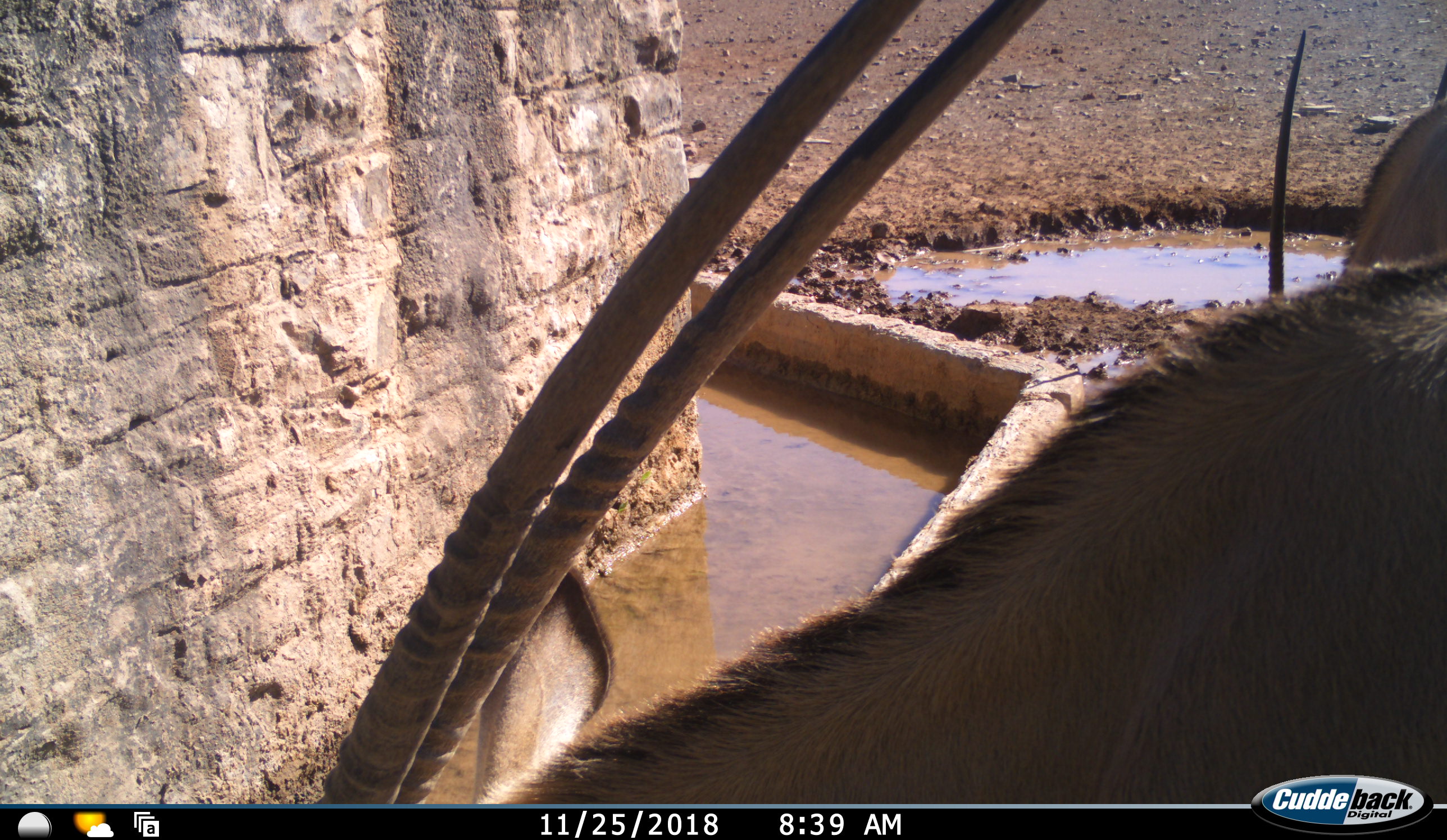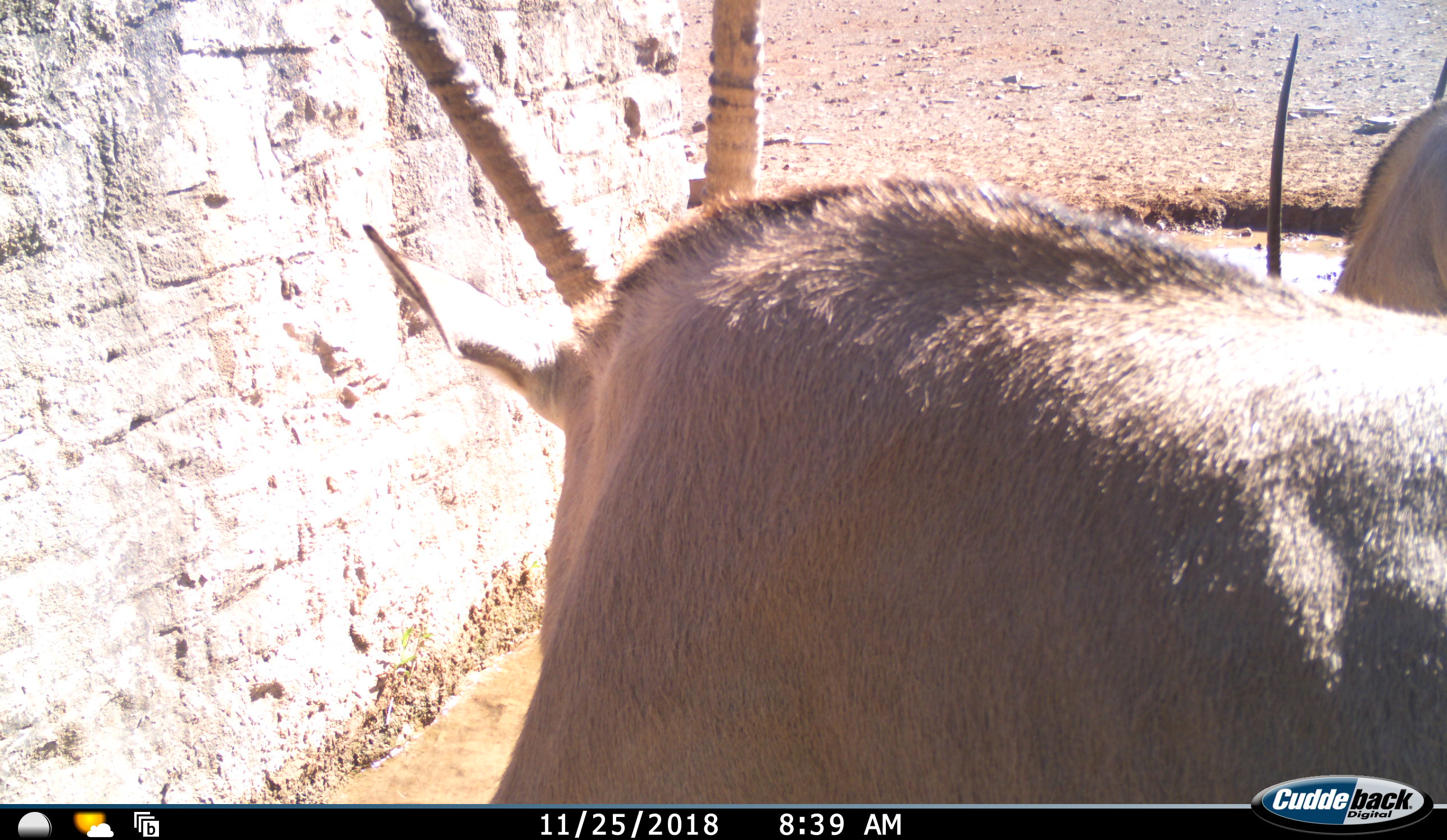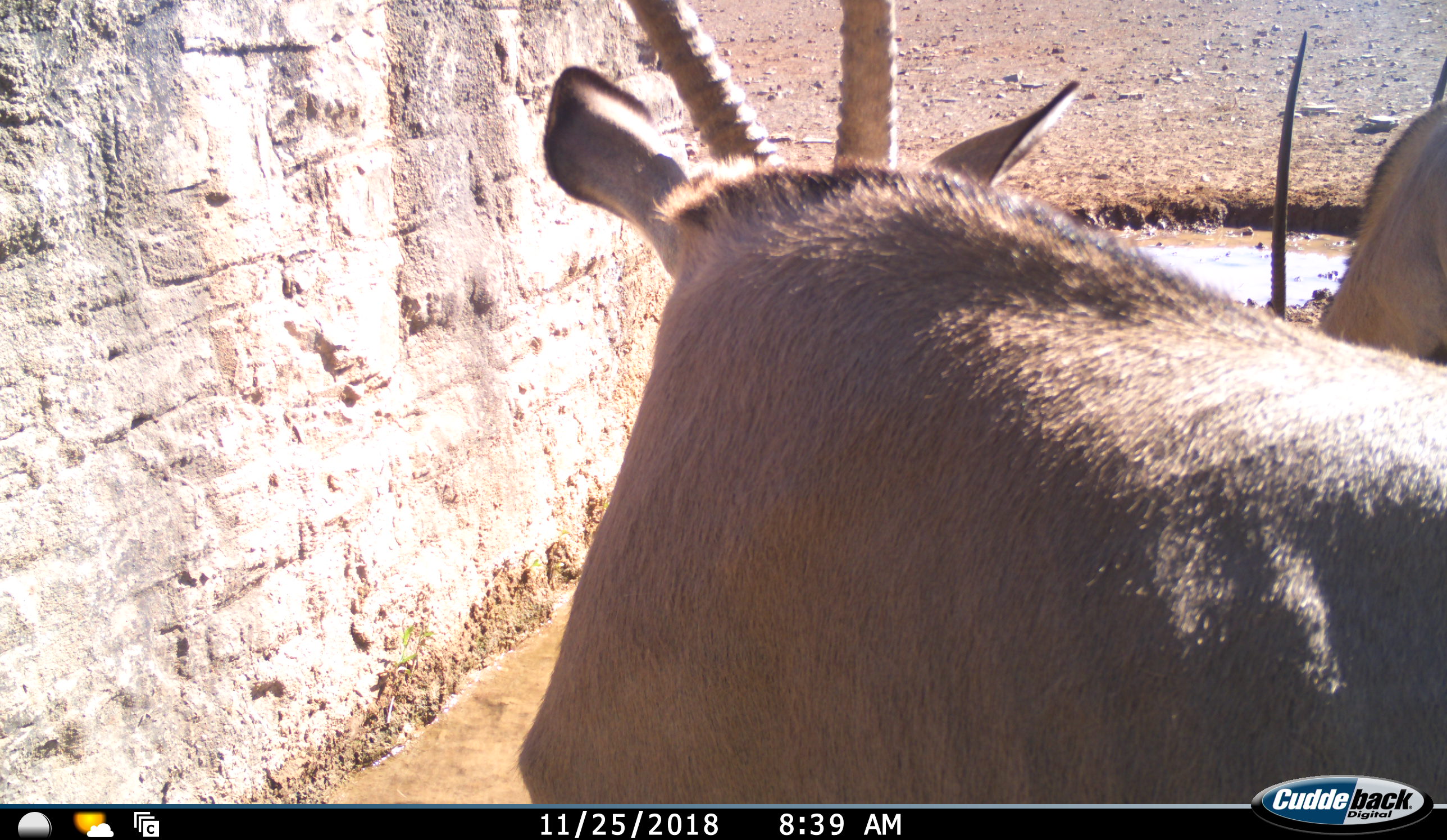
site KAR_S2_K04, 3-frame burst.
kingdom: Animalia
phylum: Chordata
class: Mammalia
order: Artiodactyla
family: Bovidae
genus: Oryx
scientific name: Oryx gazella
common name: gemsbok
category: oryx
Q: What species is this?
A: Oryx (gemsbok) (Oryx gazella).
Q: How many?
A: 2.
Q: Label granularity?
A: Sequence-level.